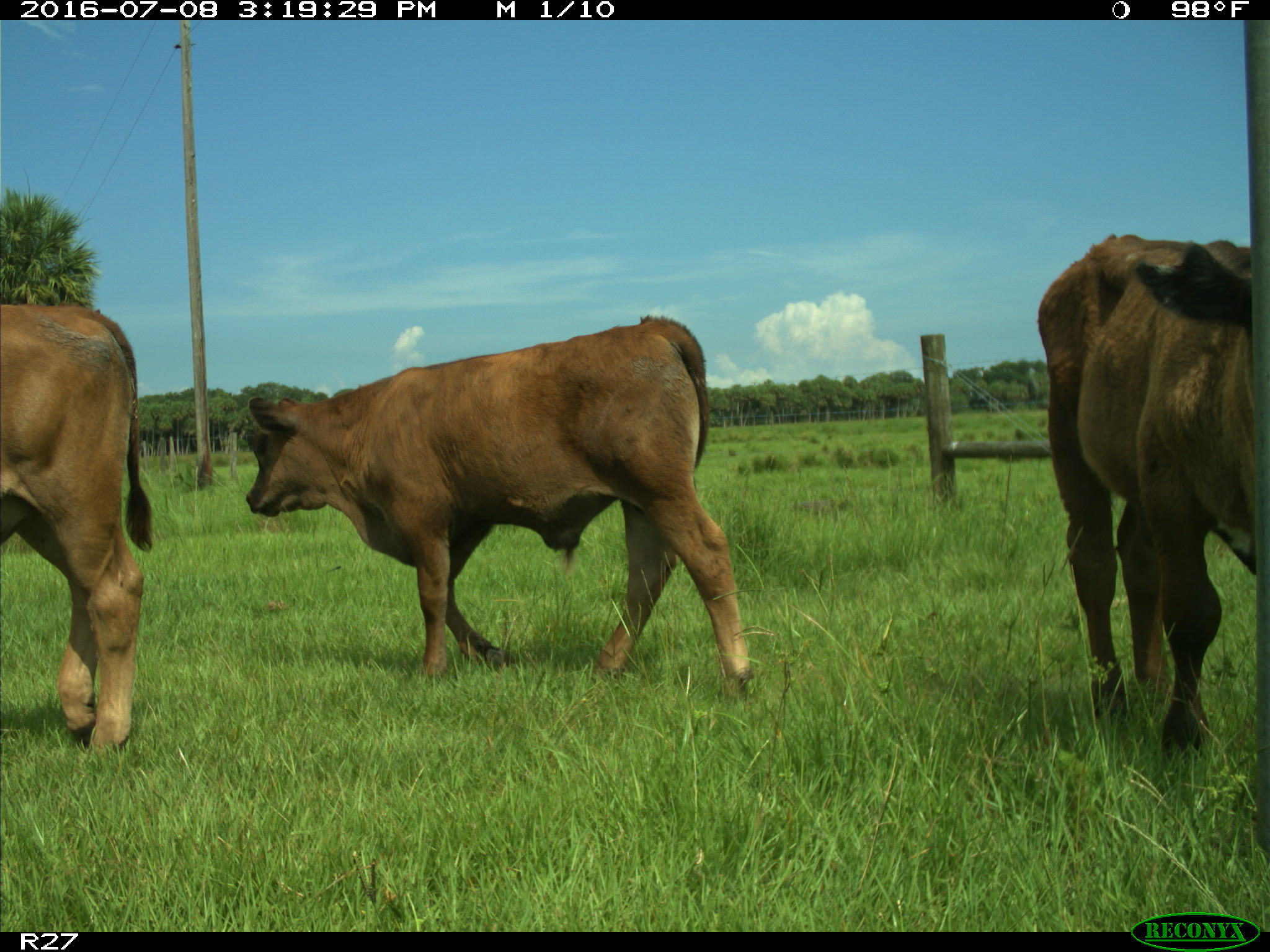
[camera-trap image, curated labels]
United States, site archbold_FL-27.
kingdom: Animalia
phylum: Chordata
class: Mammalia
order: Artiodactyla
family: Bovidae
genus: Bos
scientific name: Bos taurus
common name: domestic cow